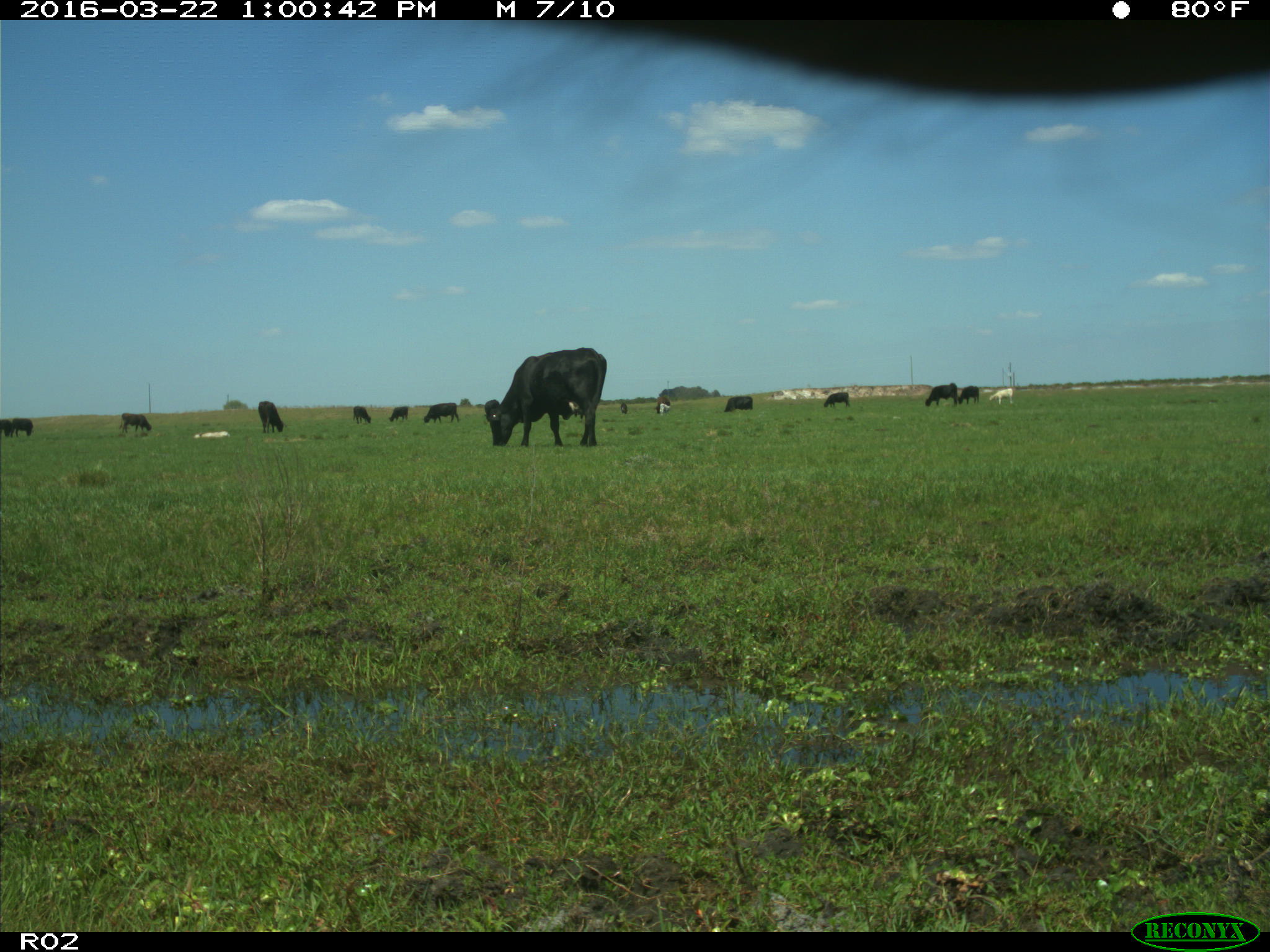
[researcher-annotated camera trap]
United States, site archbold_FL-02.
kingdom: Animalia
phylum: Chordata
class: Mammalia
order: Artiodactyla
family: Bovidae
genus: Bos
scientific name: Bos taurus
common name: domestic cow